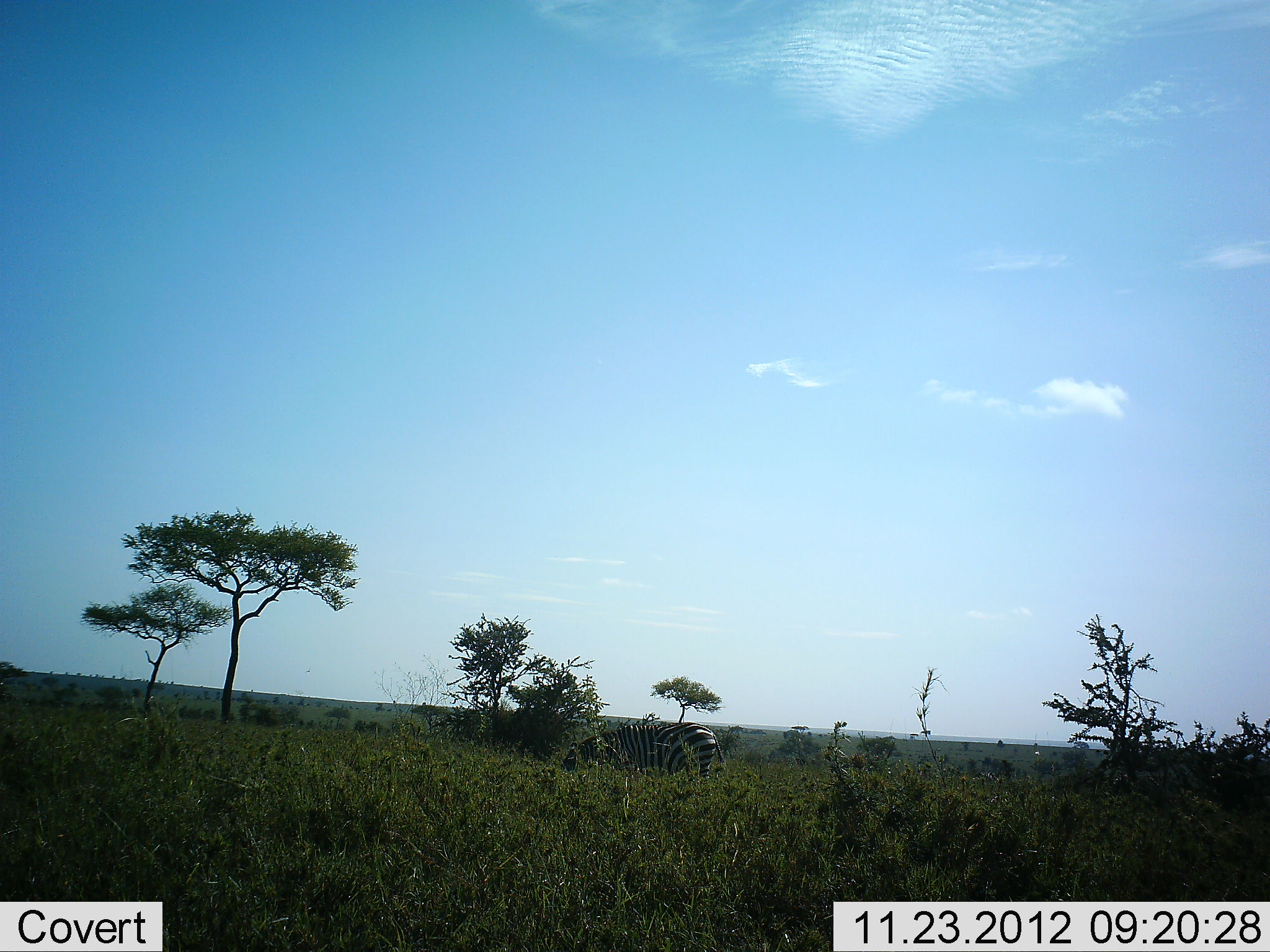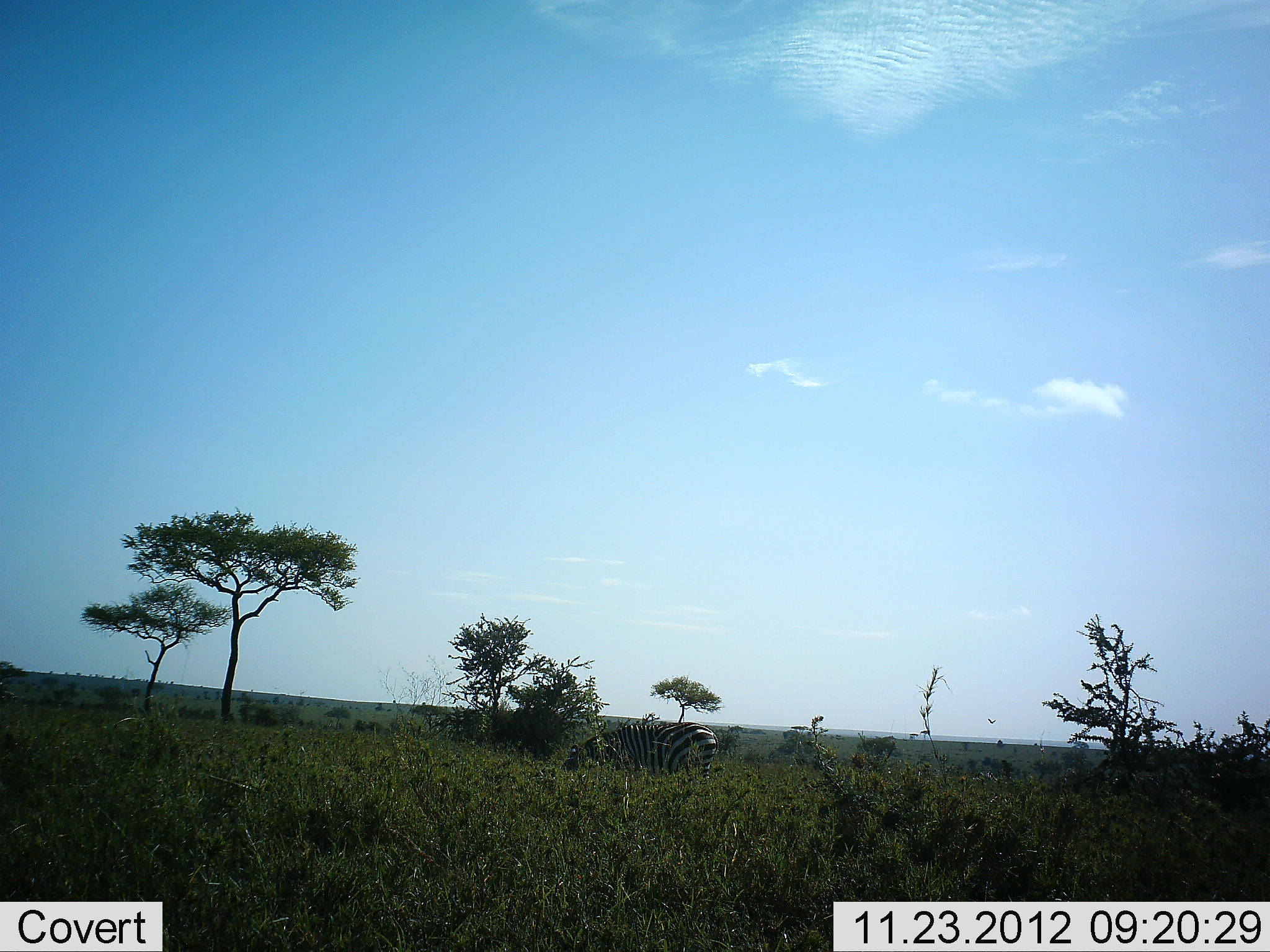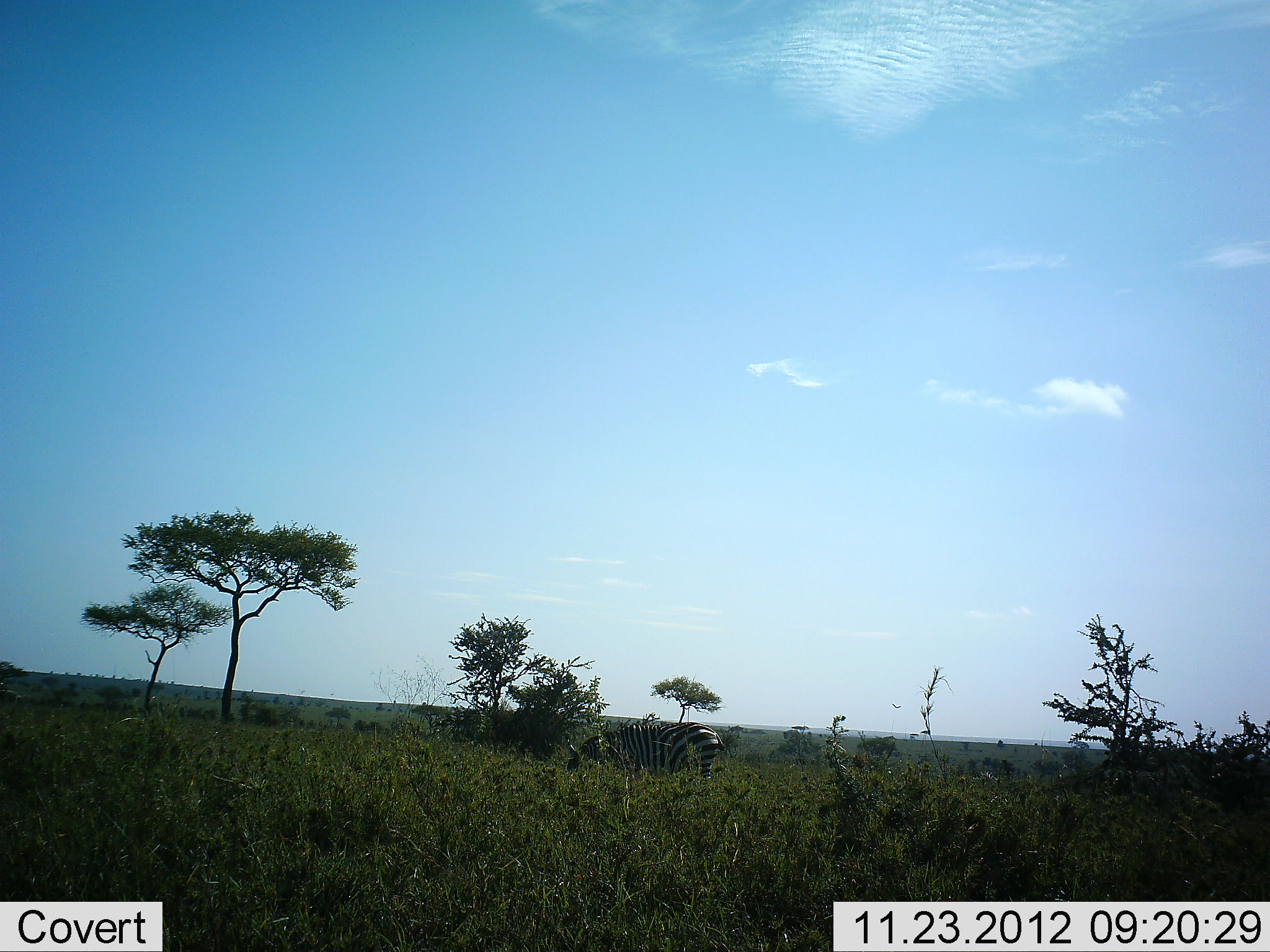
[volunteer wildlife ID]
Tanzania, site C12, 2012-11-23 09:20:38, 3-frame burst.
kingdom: Animalia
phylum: Chordata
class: Mammalia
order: Perissodactyla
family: Equidae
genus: Equus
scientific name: Equus quagga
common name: plains zebra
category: zebra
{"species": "zebra (plains zebra) (Equus quagga)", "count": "1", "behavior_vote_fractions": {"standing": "25%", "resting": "8%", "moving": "0%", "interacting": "0%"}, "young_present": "0%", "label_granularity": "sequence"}